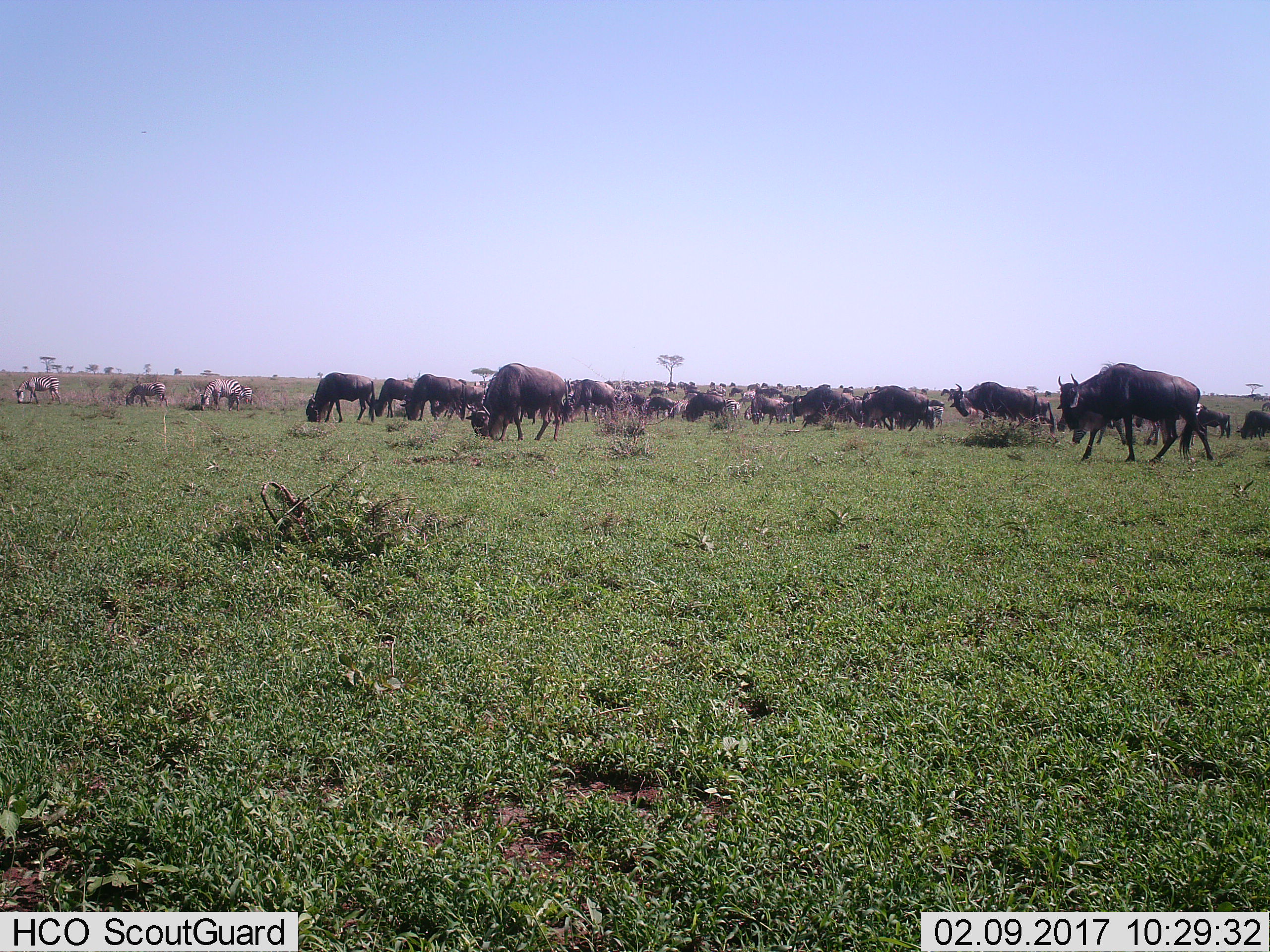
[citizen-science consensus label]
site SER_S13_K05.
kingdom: Animalia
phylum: Chordata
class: Mammalia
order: Artiodactyla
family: Bovidae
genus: Connochaetes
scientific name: Connochaetes taurinus taurinus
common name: blue wildebeest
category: wildebeestblue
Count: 11-50.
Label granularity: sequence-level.